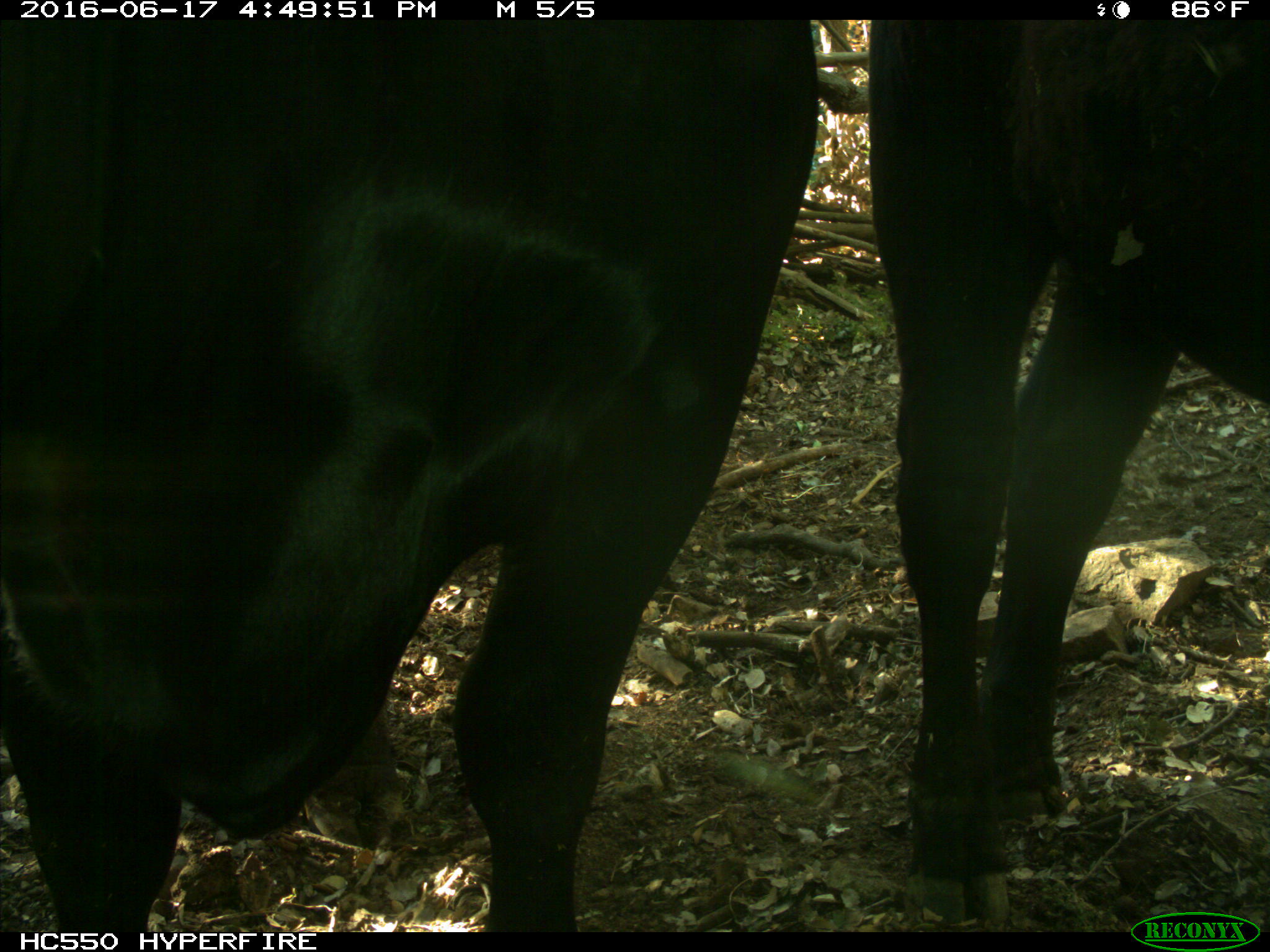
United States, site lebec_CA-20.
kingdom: Animalia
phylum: Chordata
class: Mammalia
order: Artiodactyla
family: Bovidae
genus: Bos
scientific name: Bos taurus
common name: domestic cow